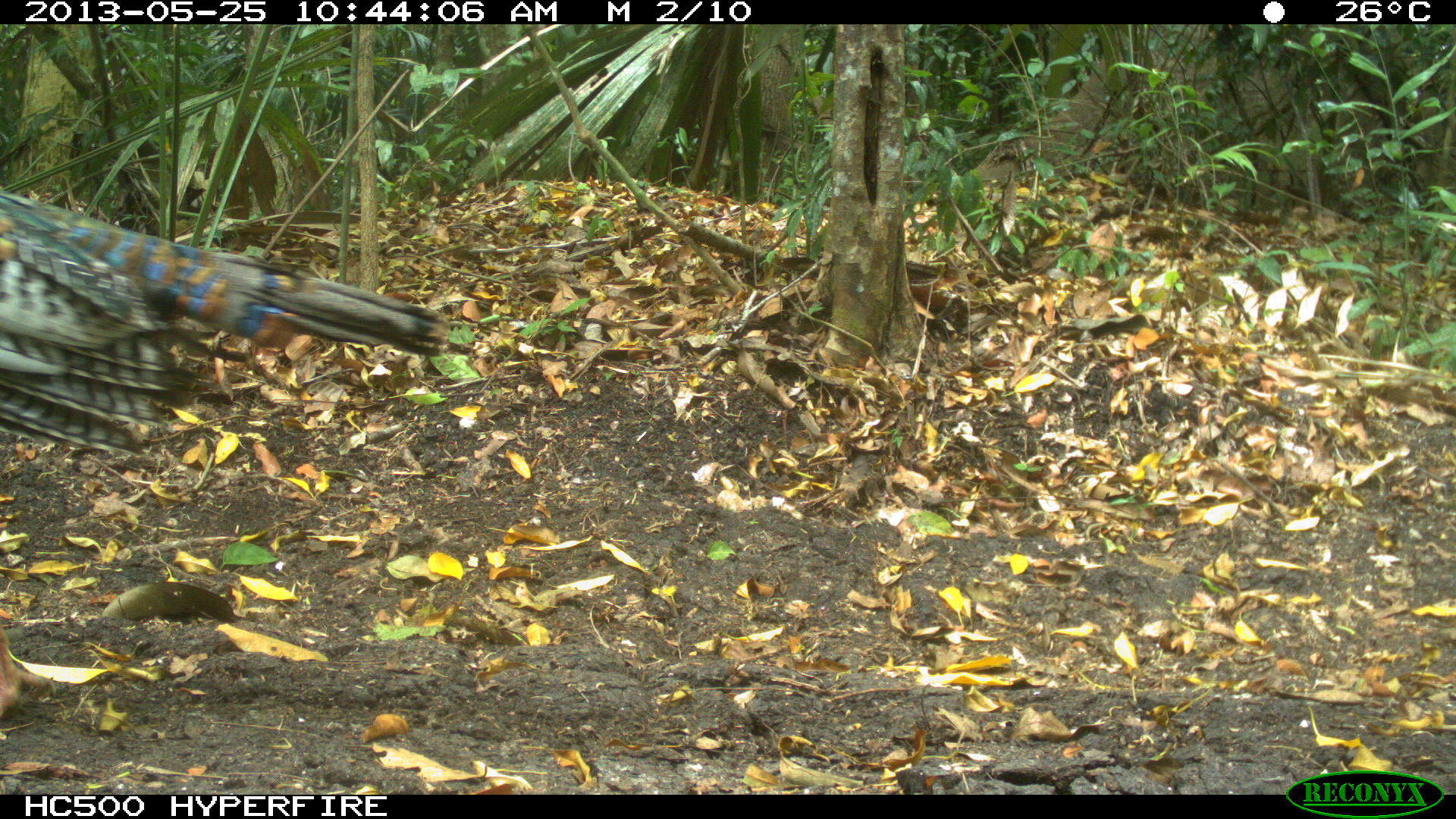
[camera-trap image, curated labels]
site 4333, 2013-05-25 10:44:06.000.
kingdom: Animalia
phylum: Chordata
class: Aves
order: Galliformes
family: Phasianidae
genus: Meleagris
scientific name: Meleagris ocellata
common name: ocellated turkey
Meleagris ocellata (ocellated turkey), count 1, sex female.